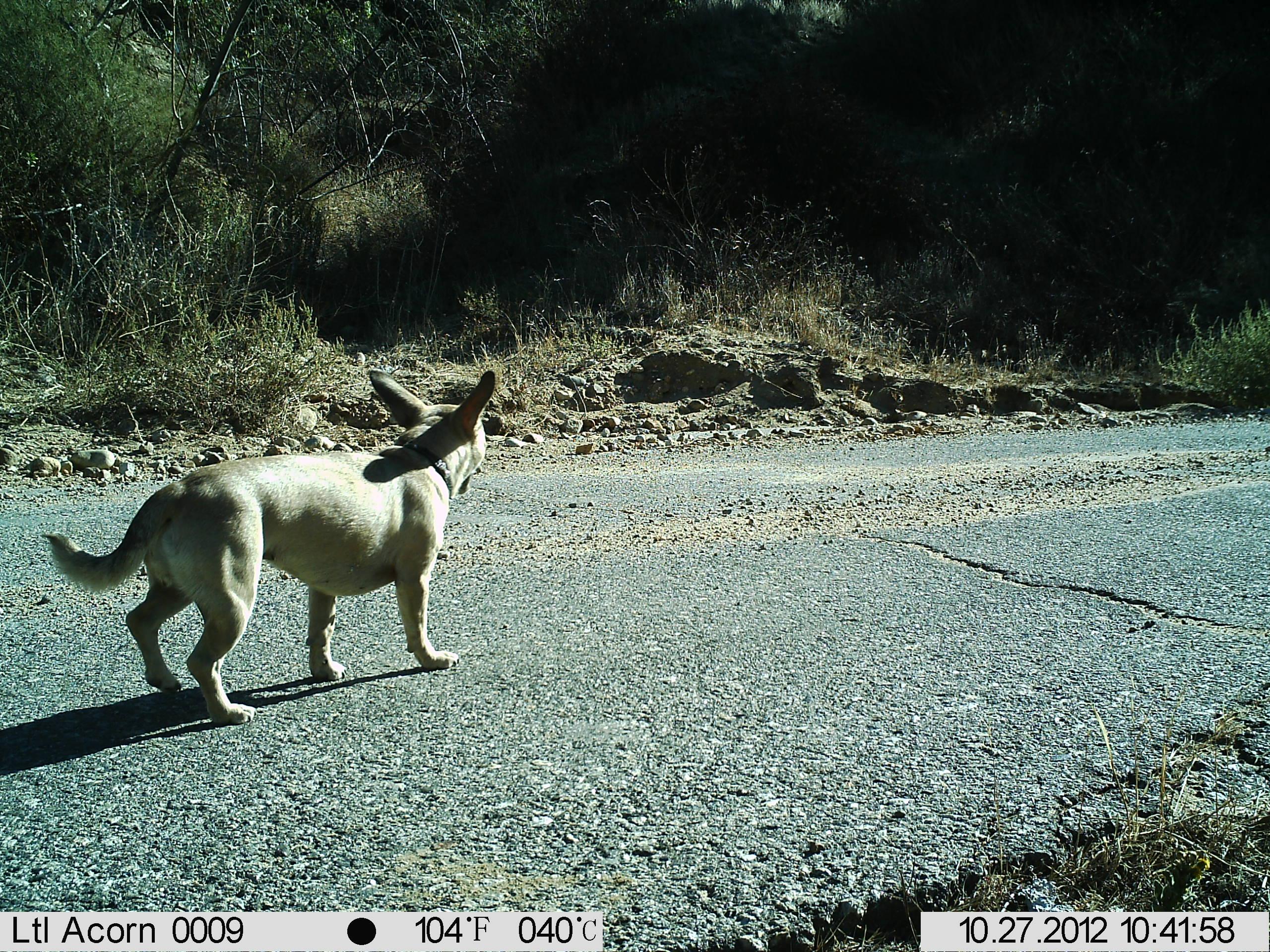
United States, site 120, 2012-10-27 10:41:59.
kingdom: Animalia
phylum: Chordata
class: Mammalia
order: Carnivora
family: Canidae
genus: Canis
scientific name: Canis familiaris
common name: domestic dog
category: dog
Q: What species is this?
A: Dog (domestic dog) (Canis familiaris).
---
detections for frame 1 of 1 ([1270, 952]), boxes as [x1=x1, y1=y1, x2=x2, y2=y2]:
dog: [x1=33, y1=346, x2=511, y2=731]